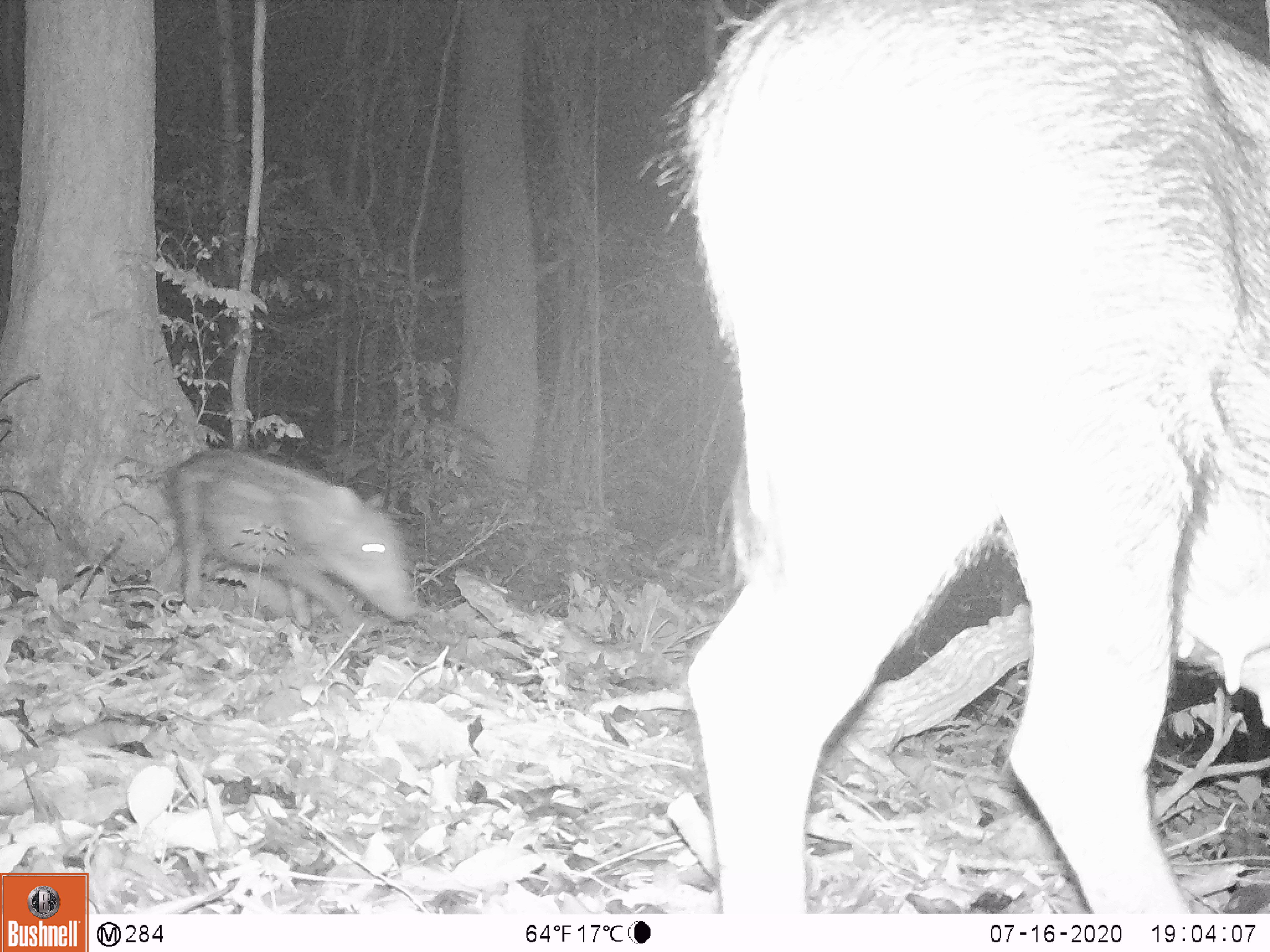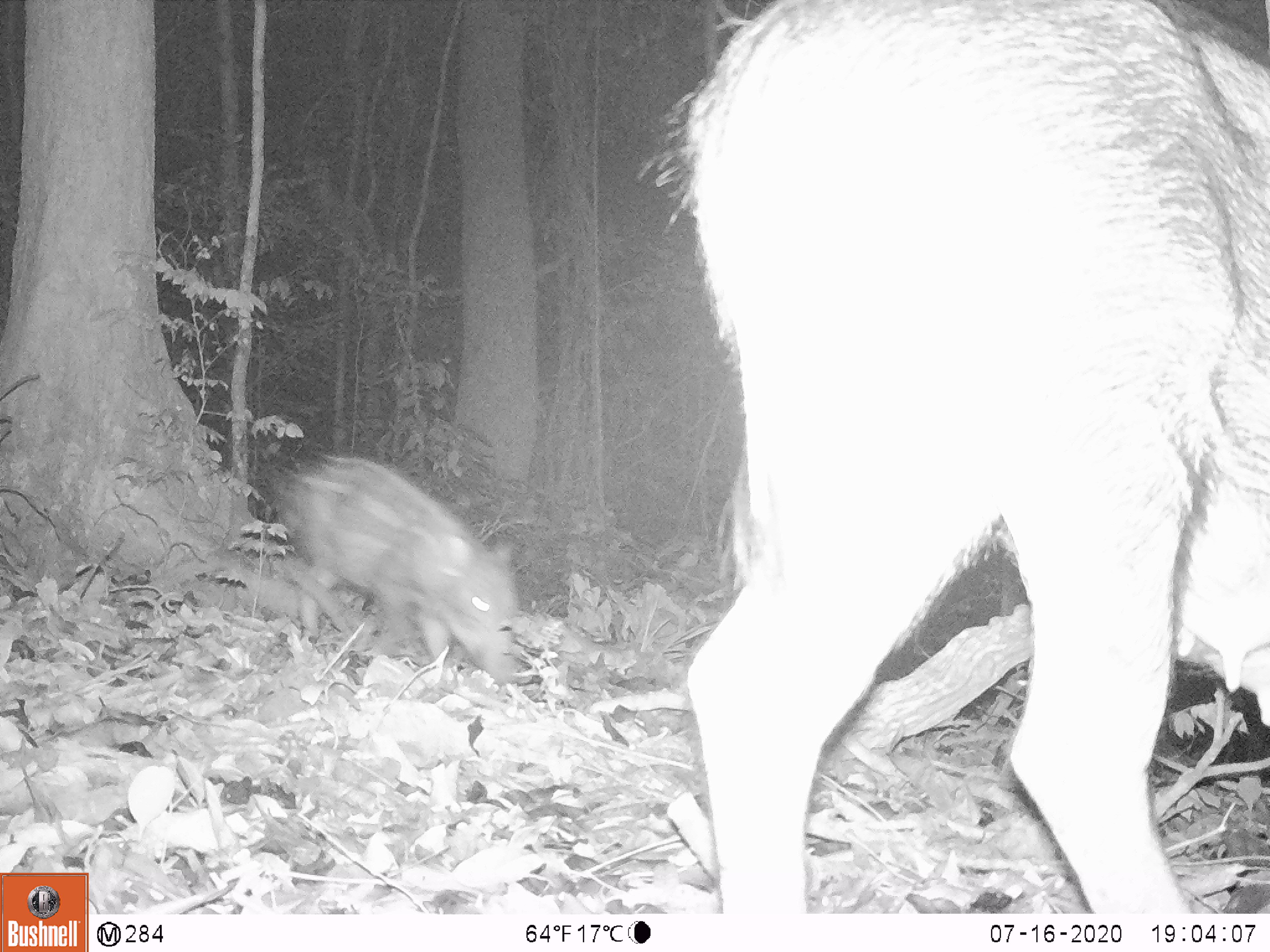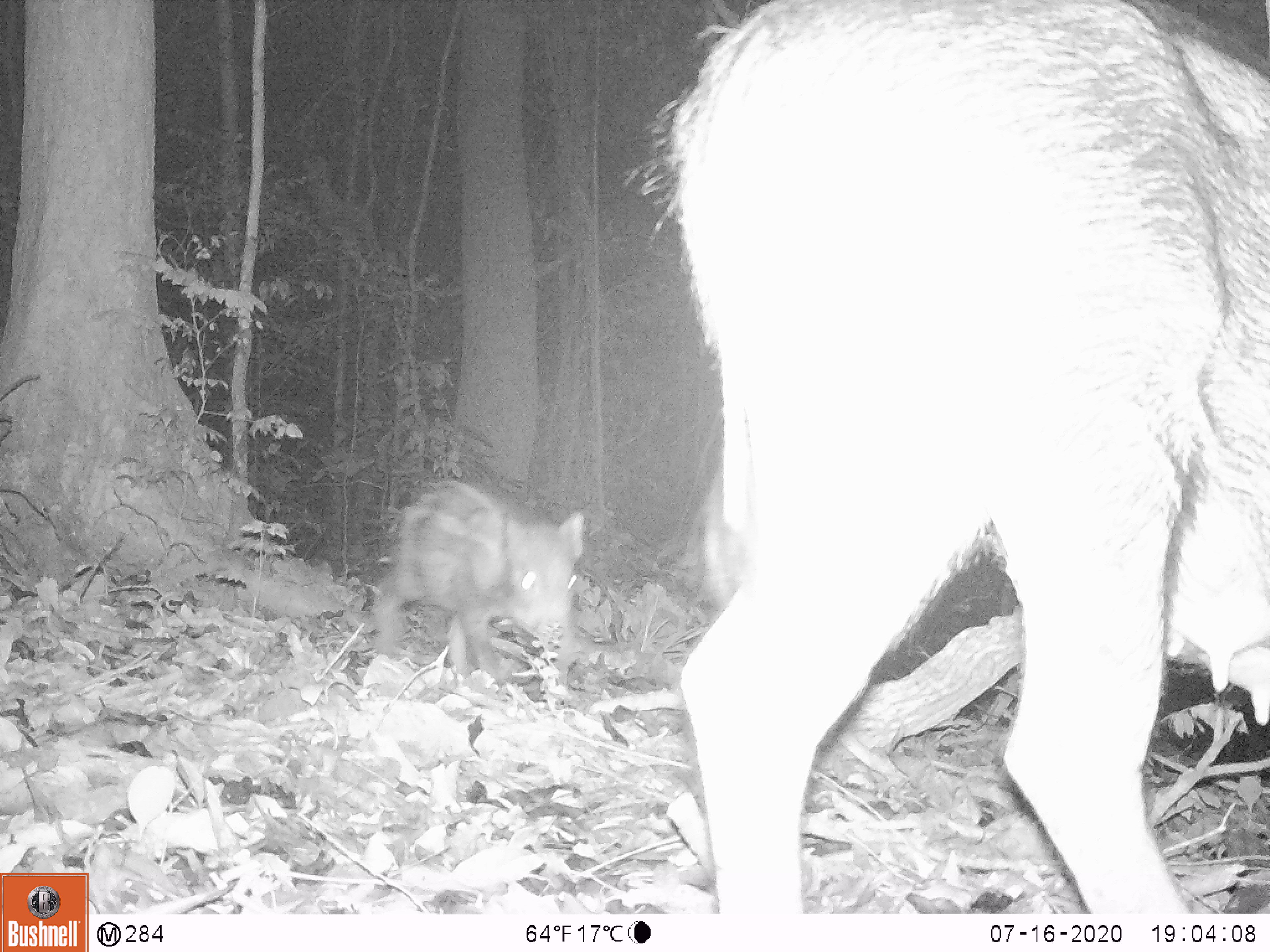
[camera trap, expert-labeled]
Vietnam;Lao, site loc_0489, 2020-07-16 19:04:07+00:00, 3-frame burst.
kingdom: Animalia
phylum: Chordata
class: Mammalia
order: Artiodactyla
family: Suidae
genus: Sus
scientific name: Sus scrofa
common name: eurasian wild pig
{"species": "eurasian wild pig (Sus scrofa)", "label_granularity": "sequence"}